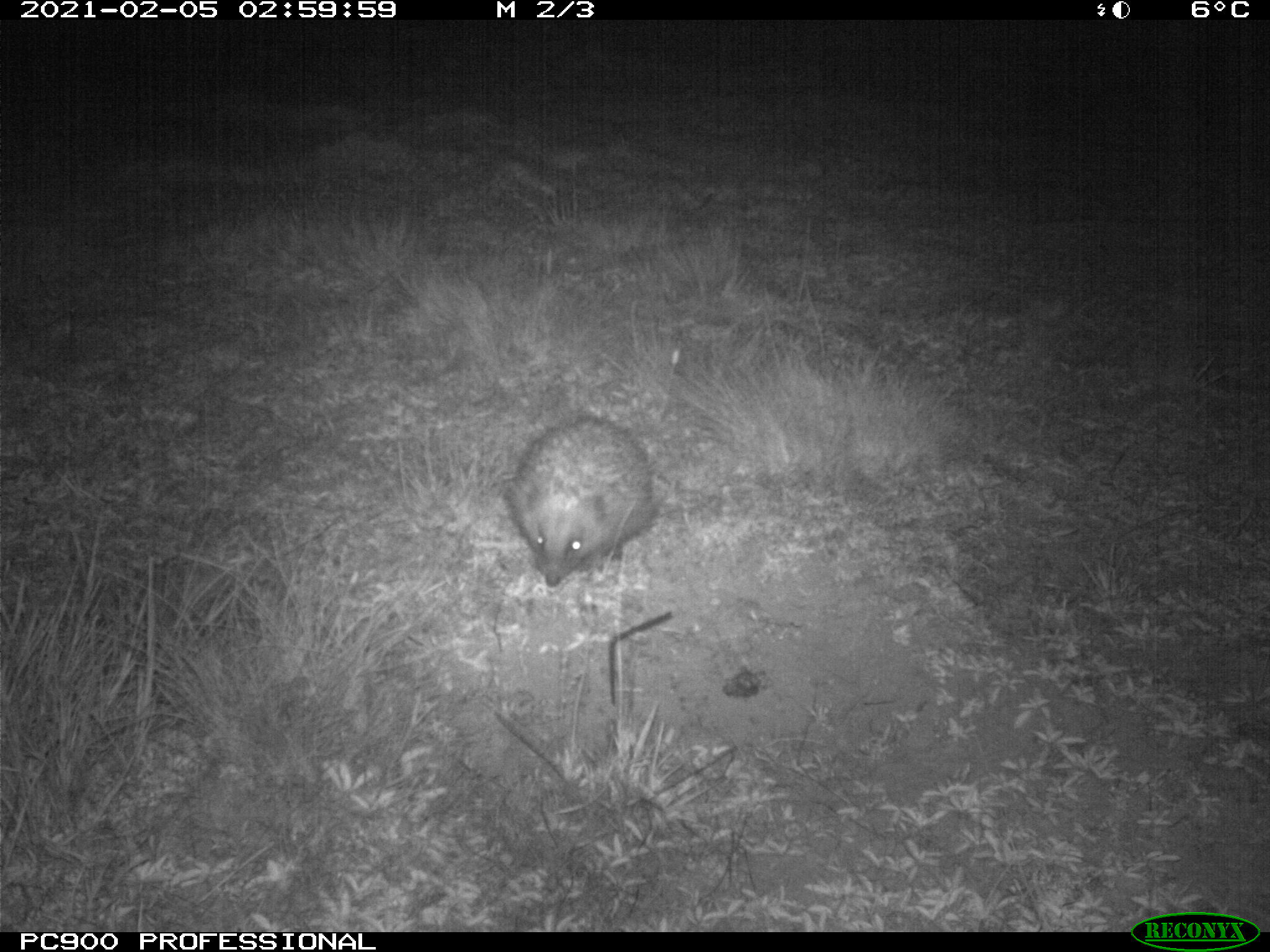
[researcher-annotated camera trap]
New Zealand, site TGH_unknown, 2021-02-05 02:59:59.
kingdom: Animalia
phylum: Chordata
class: Mammalia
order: Eulipotyphla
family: Erinaceidae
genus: Erinaceus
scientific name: Erinaceus europaeus europaeus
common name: european hedgehog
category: hedgehog